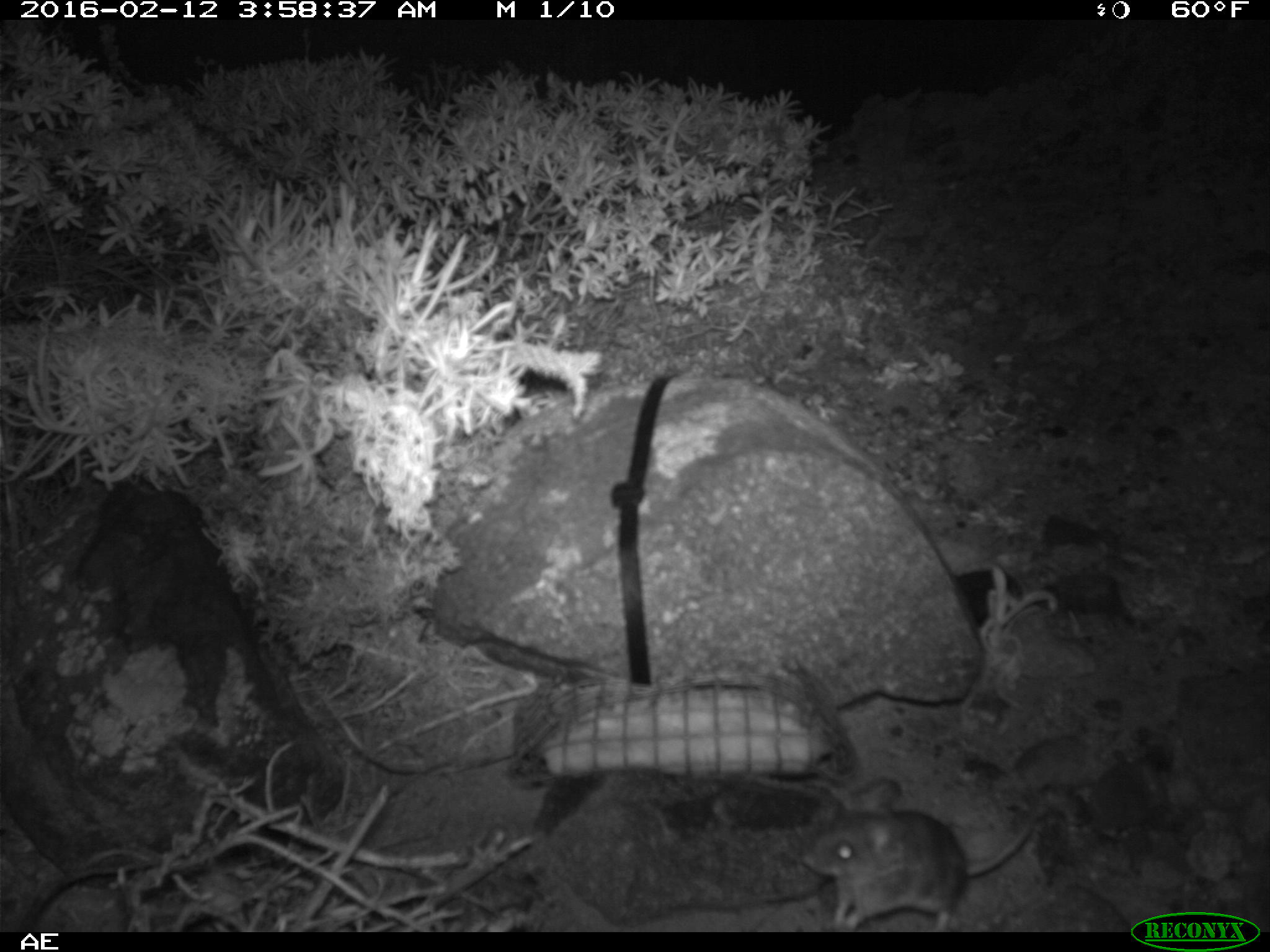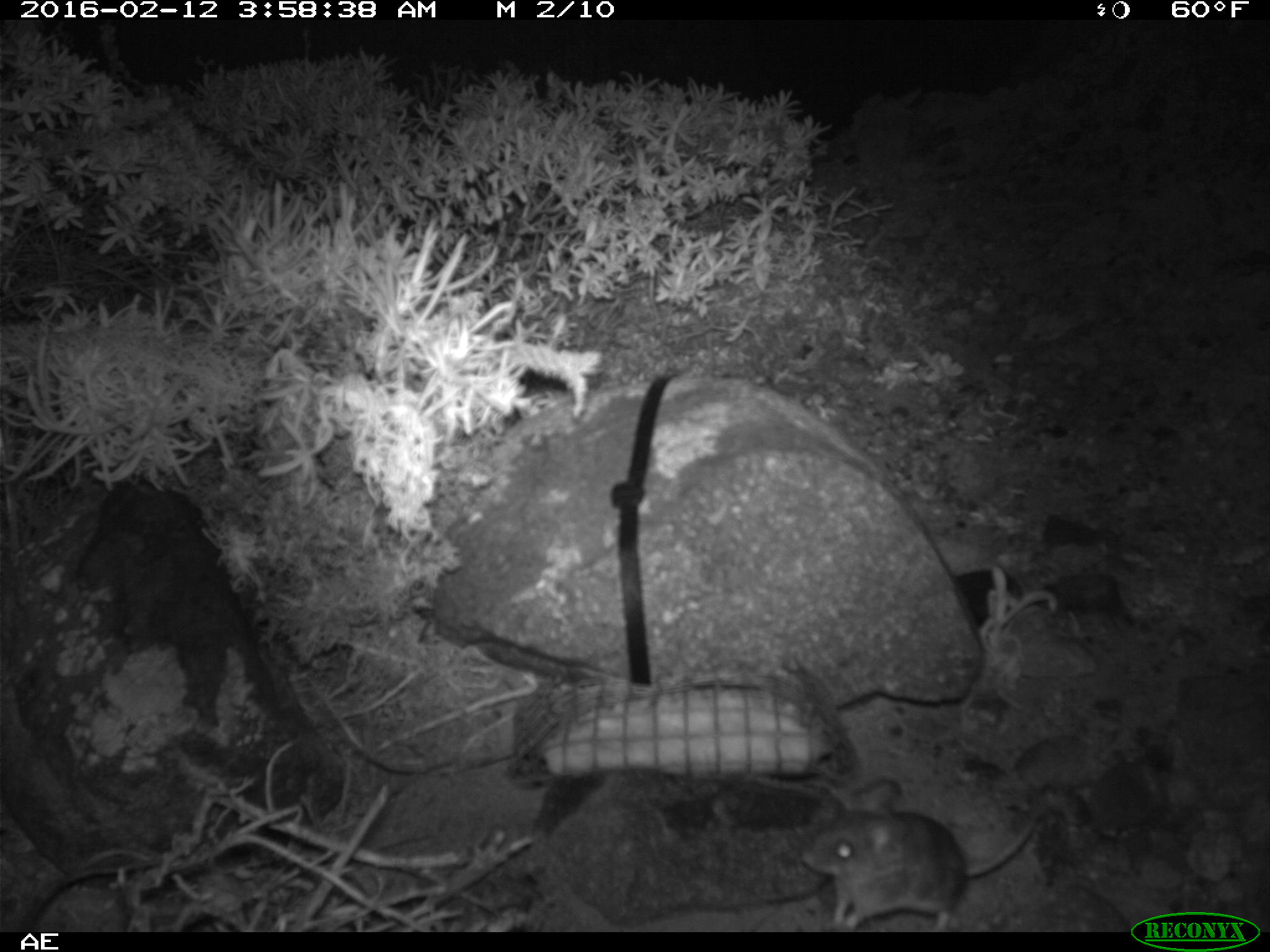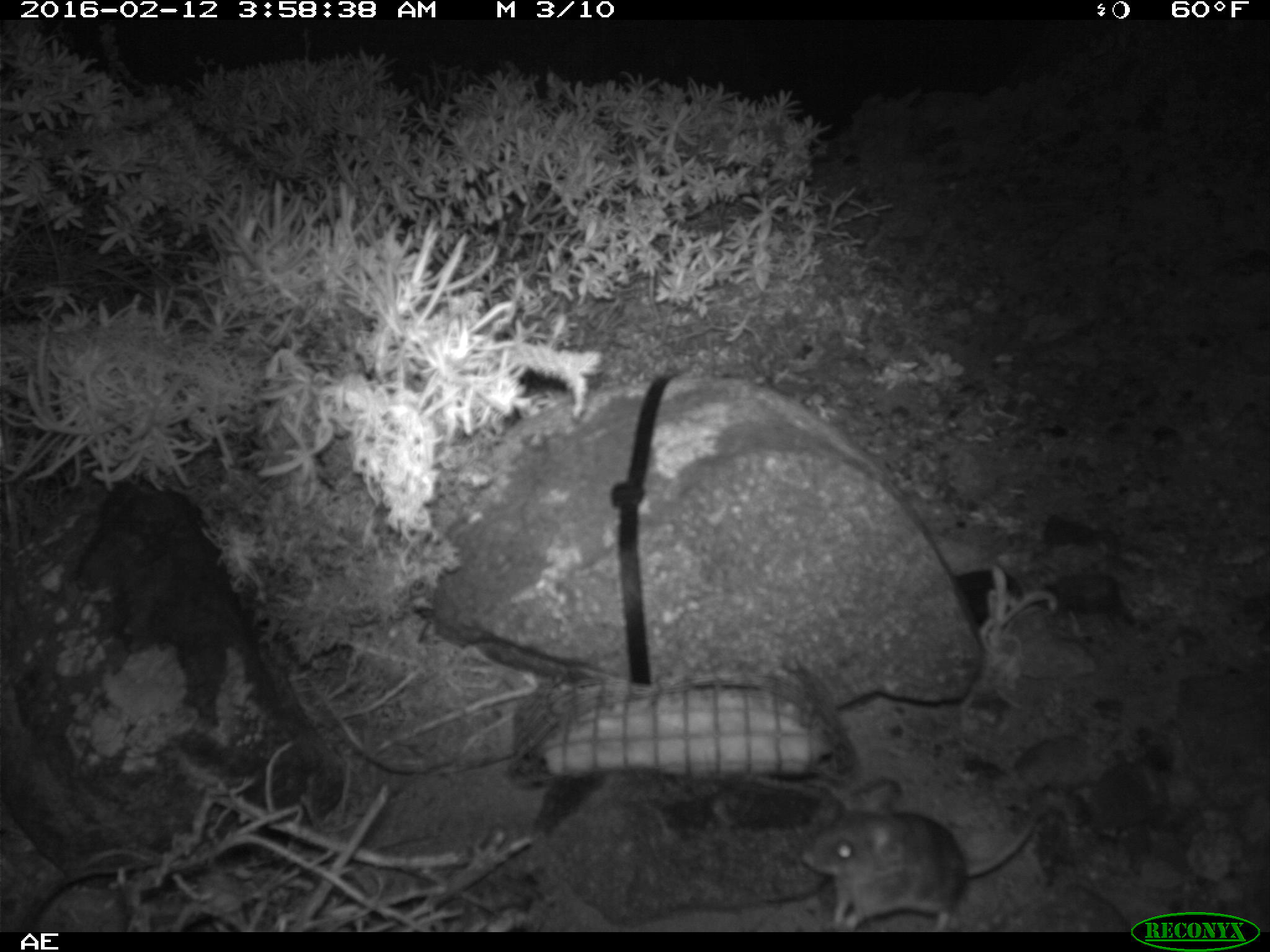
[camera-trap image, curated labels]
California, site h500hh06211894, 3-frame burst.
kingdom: Animalia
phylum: Chordata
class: Mammalia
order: Rodentia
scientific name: Rodentia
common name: rodent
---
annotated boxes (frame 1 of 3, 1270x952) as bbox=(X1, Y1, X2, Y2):
rodent: bbox=(802, 798, 1042, 932)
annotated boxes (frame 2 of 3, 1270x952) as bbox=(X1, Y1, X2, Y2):
rodent: bbox=(797, 781, 1038, 933)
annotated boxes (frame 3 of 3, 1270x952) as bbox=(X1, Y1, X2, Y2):
rodent: bbox=(803, 776, 1037, 929)